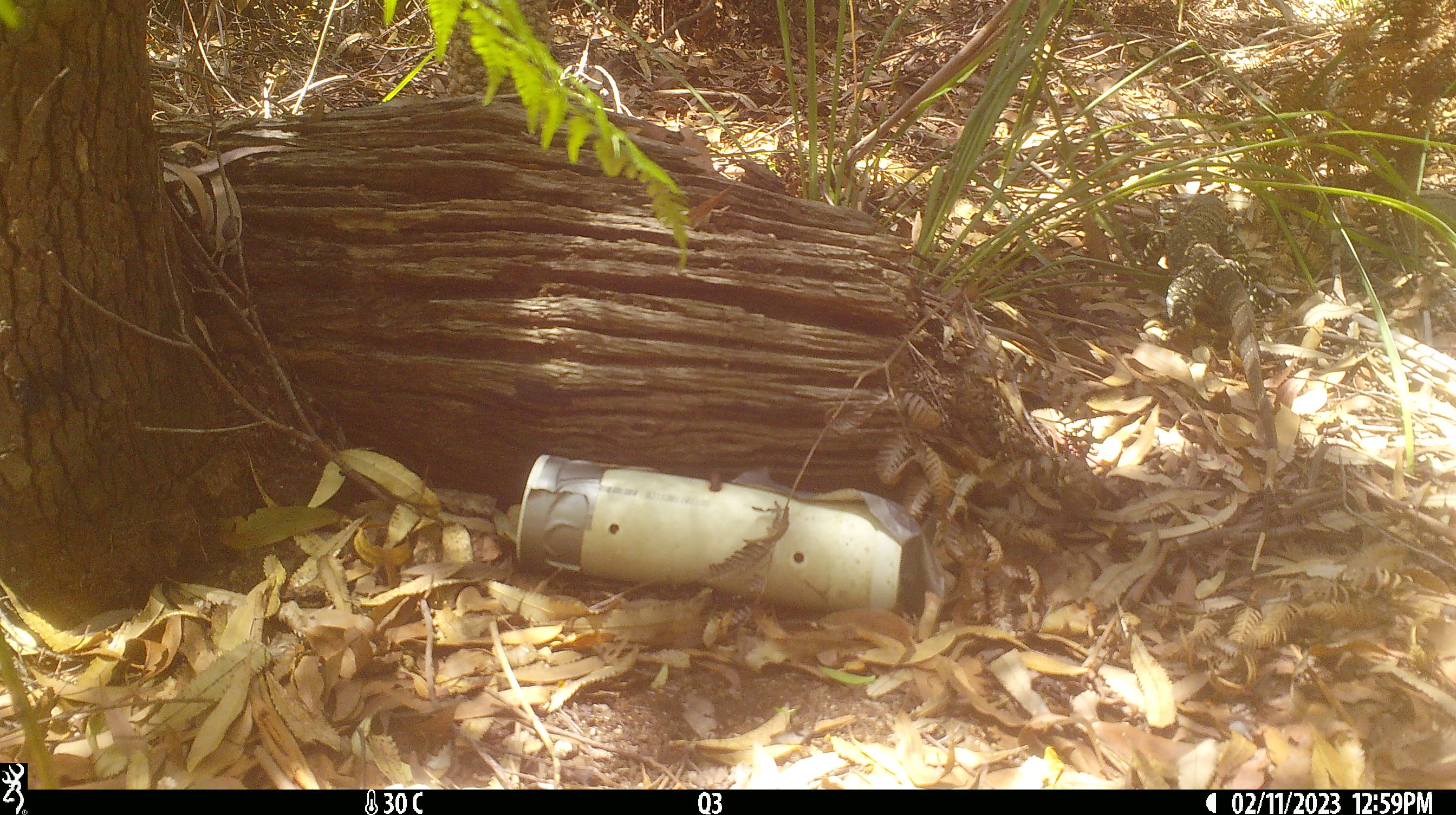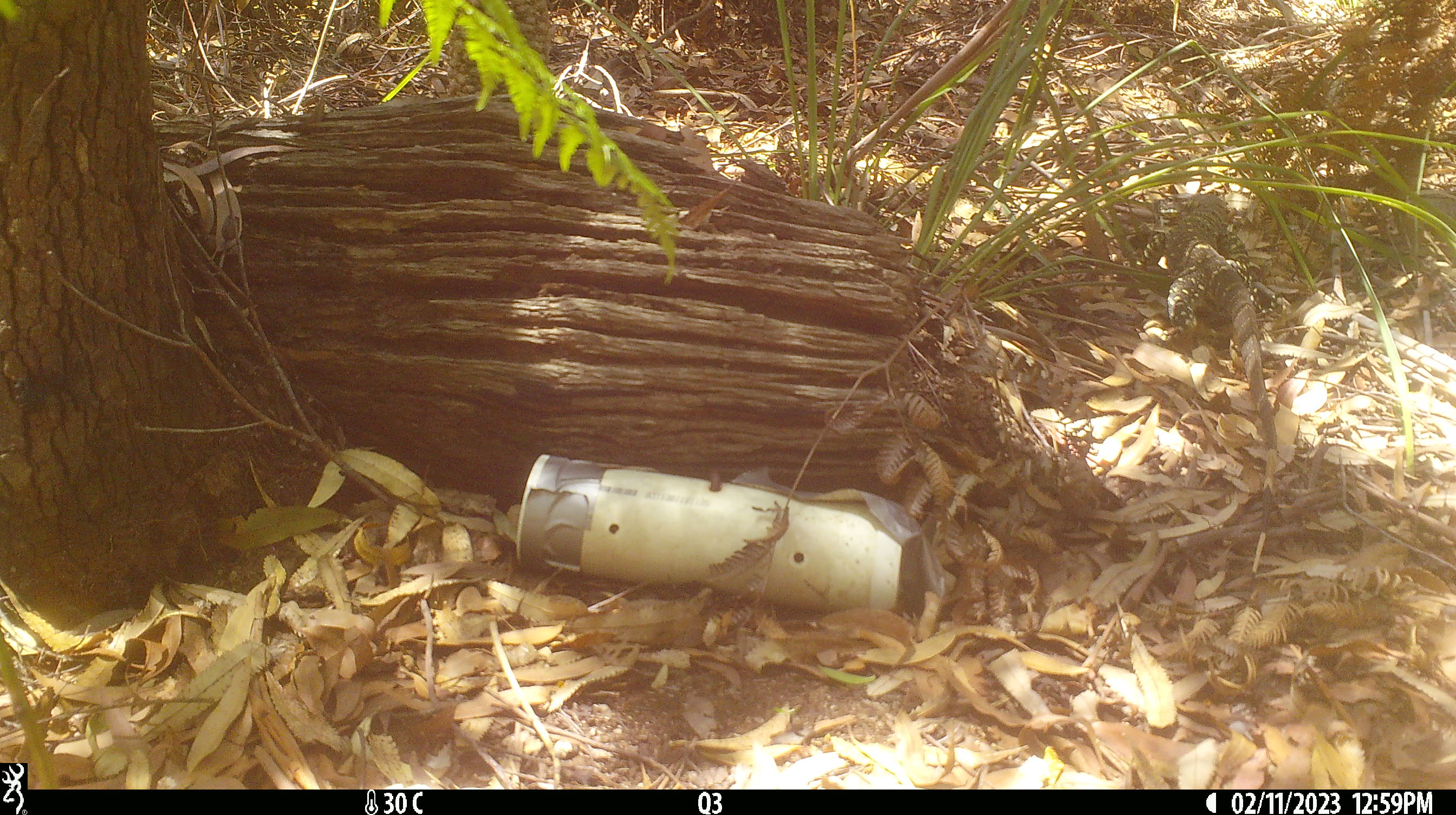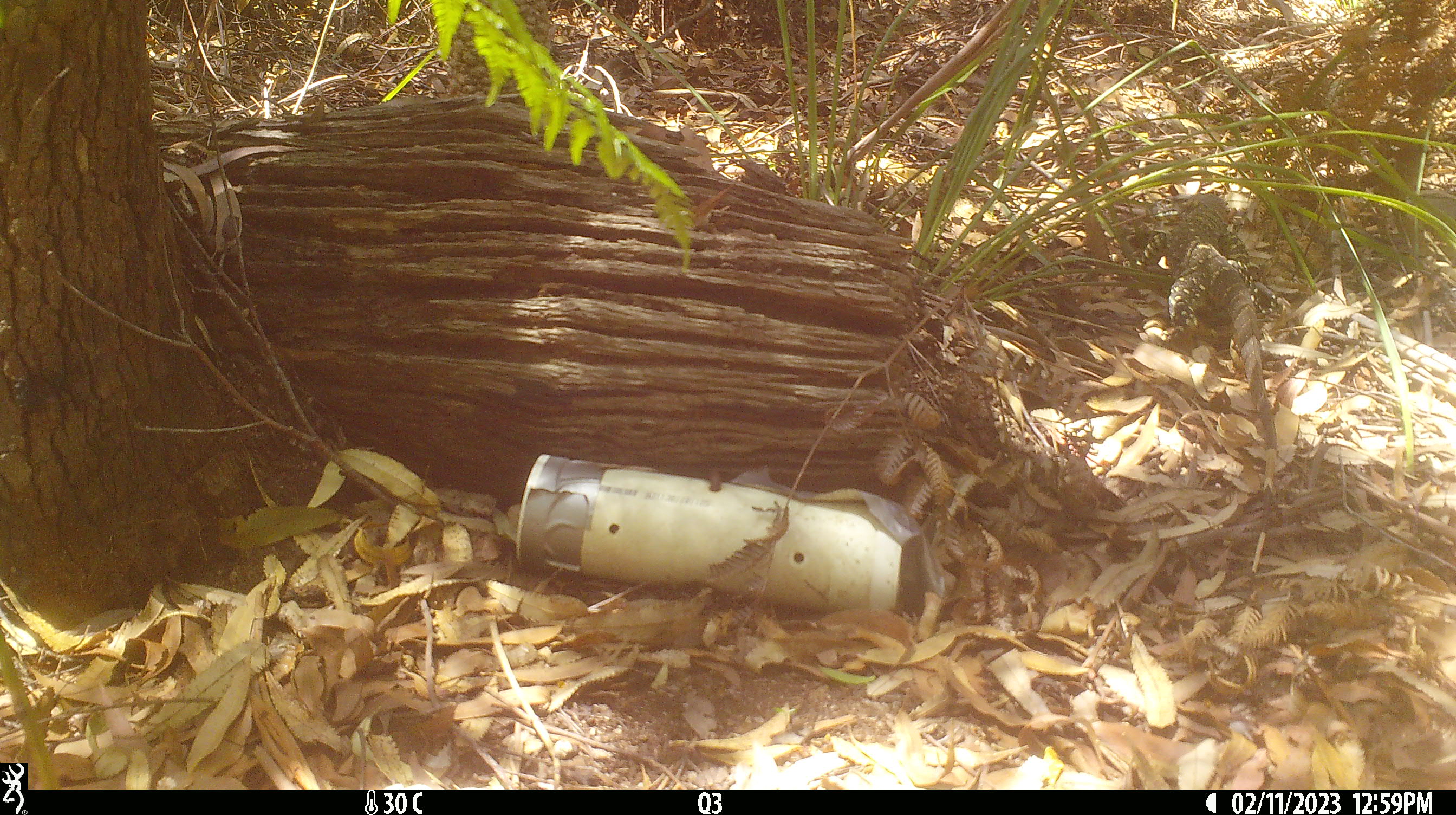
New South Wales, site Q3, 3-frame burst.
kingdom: Animalia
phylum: Chordata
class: Reptilia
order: Squamata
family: Varanidae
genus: Varanus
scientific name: Varanus varius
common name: lace monitor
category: goanna